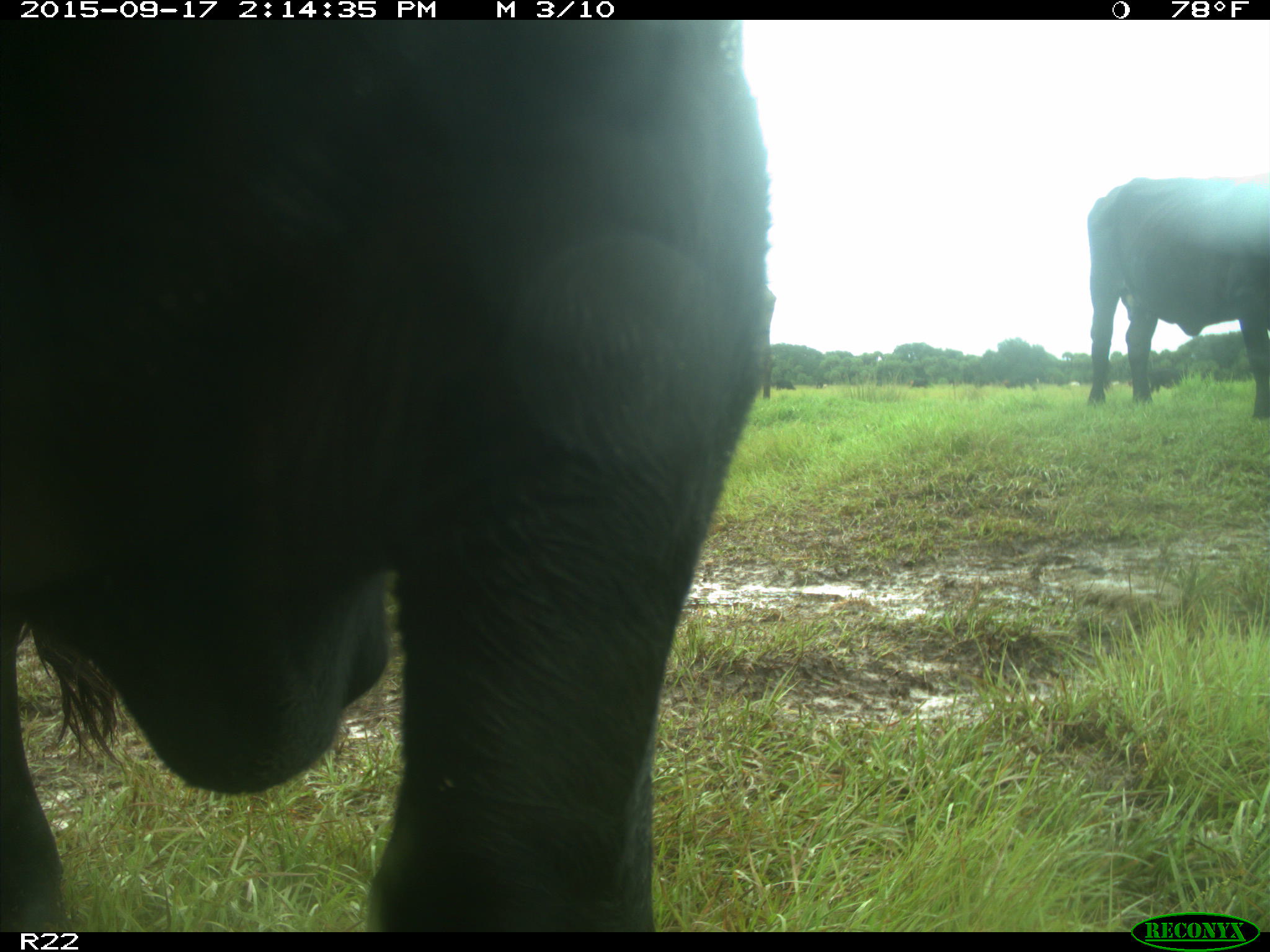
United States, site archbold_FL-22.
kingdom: Animalia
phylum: Chordata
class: Mammalia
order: Artiodactyla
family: Bovidae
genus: Bos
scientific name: Bos taurus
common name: domestic cow